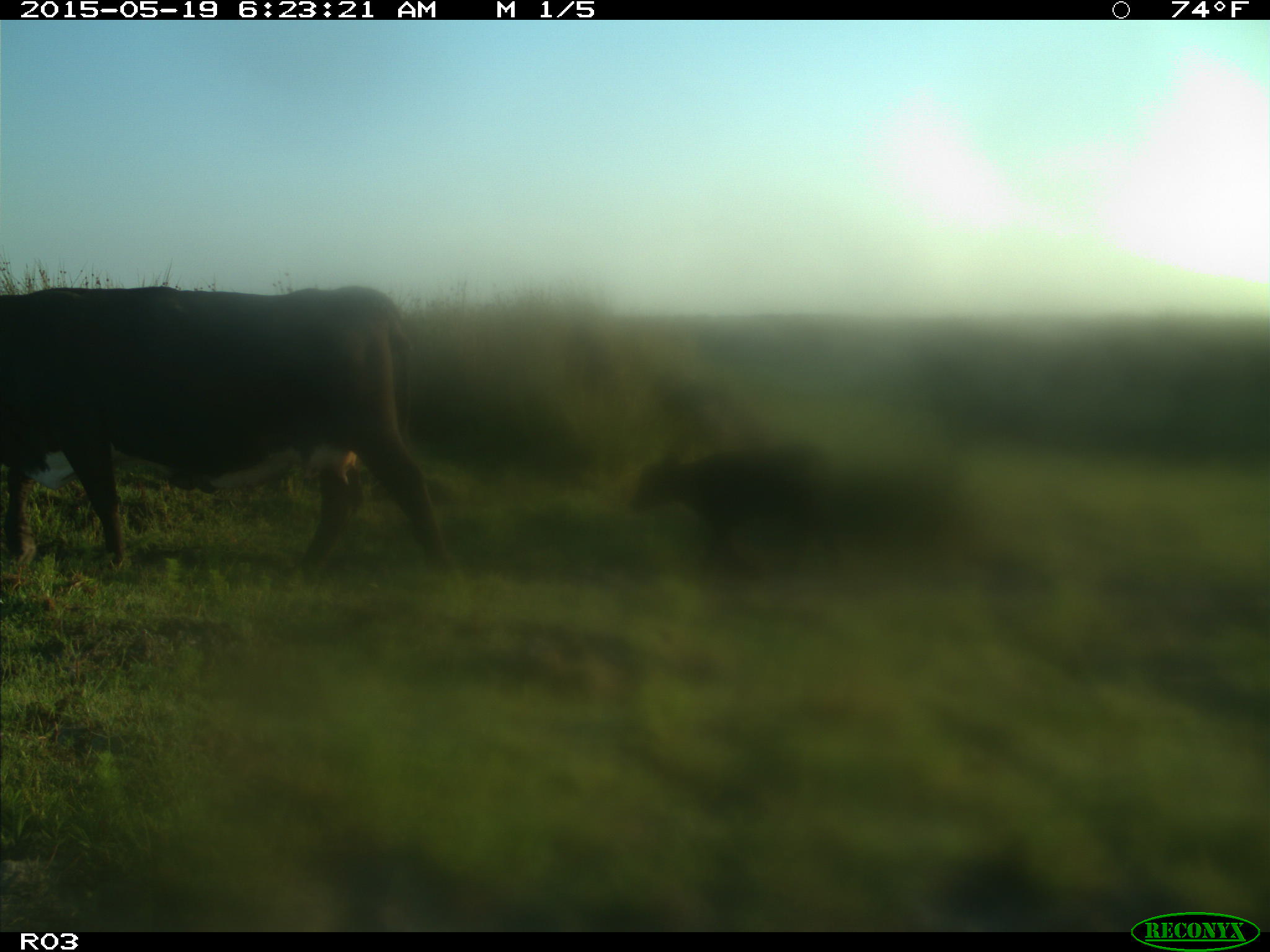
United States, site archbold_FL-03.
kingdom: Animalia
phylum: Chordata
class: Mammalia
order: Artiodactyla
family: Bovidae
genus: Bos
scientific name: Bos taurus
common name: domestic cow